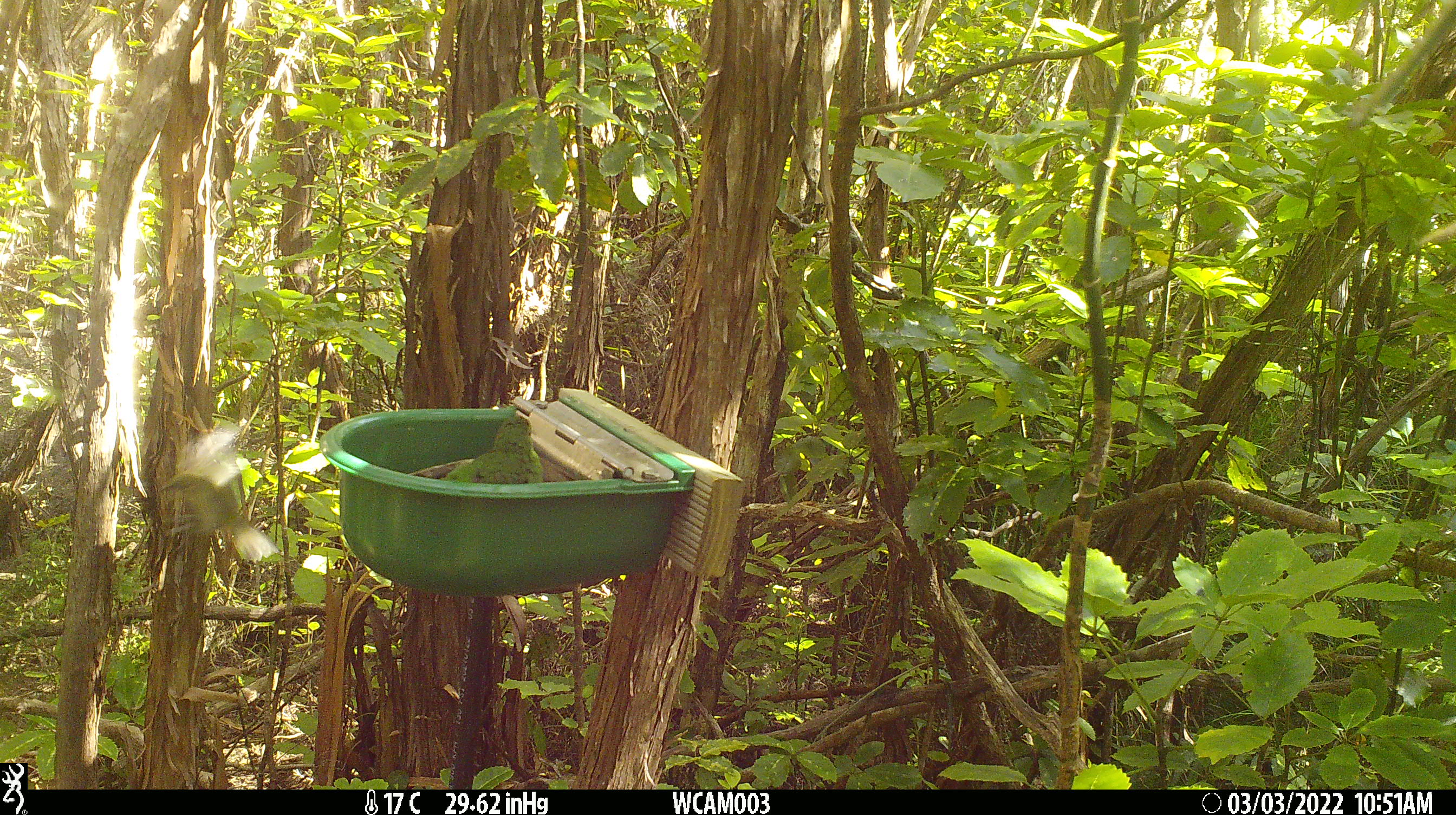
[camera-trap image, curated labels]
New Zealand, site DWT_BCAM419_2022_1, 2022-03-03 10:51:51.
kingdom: Animalia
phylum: Chordata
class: Aves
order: Psittaciformes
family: Psittaculidae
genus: Cyanoramphus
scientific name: Cyanoramphus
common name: parakeet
Parakeet (Cyanoramphus).